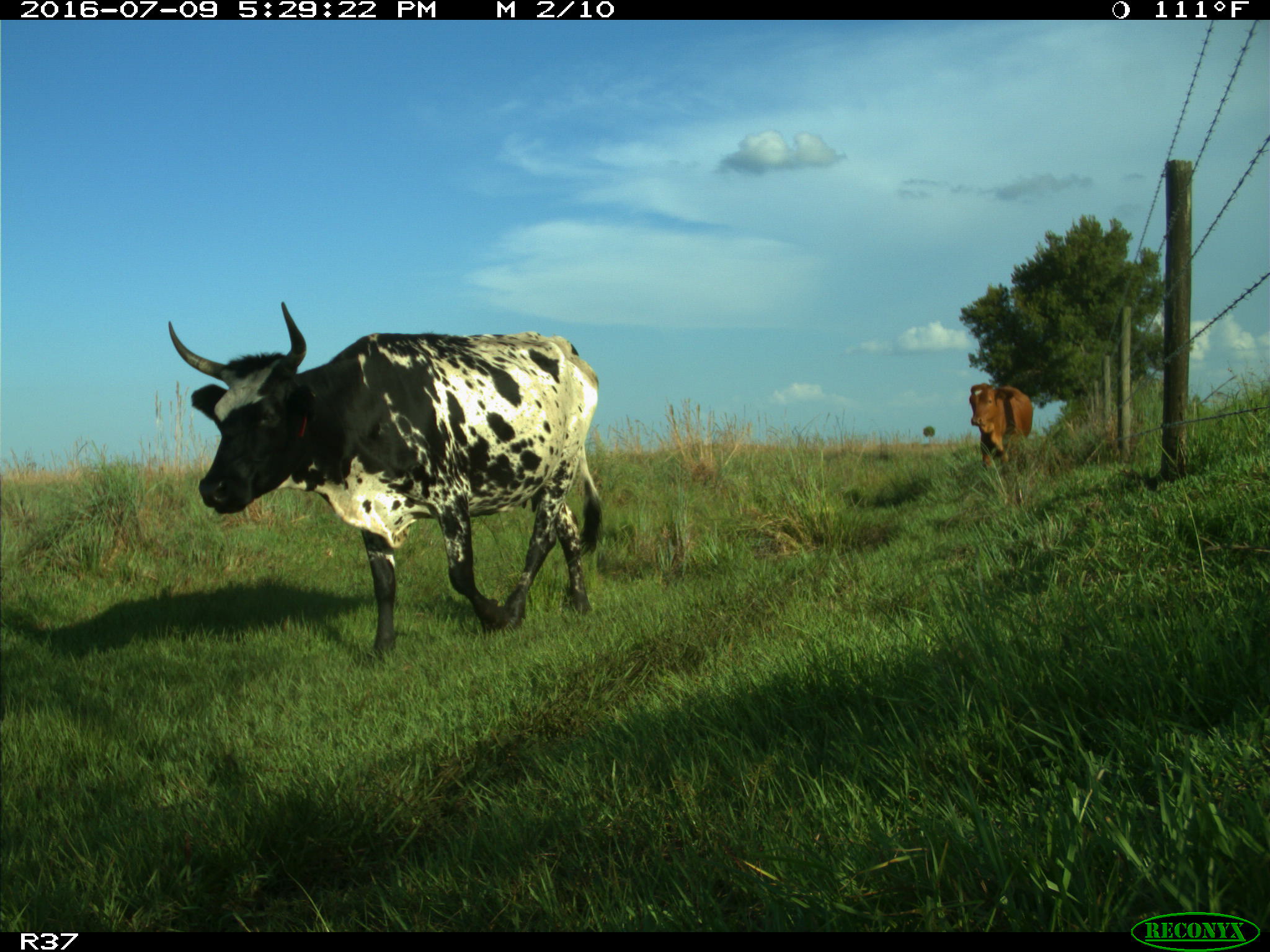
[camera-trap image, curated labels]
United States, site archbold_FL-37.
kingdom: Animalia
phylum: Chordata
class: Mammalia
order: Artiodactyla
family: Bovidae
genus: Bos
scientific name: Bos taurus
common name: domestic cow